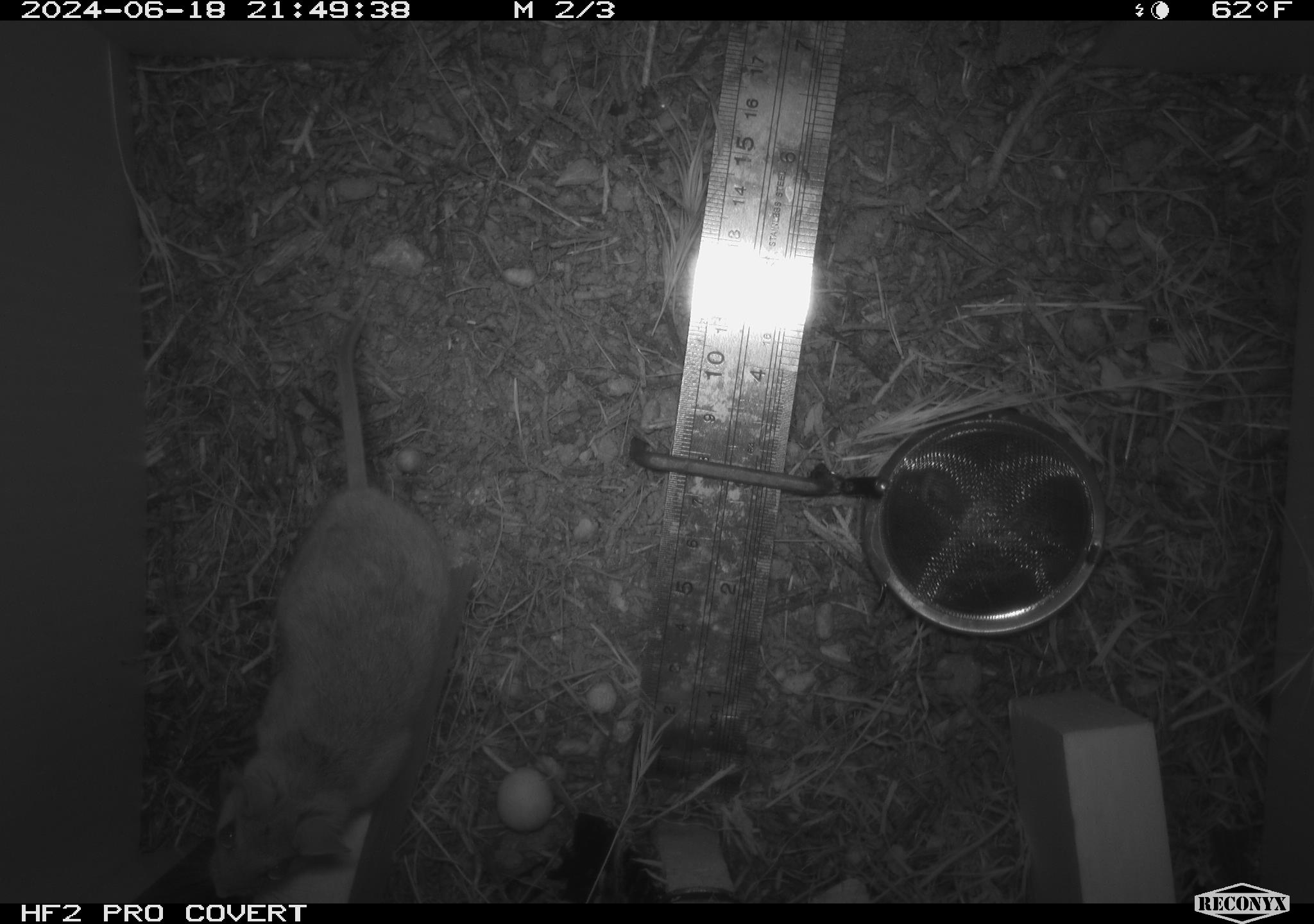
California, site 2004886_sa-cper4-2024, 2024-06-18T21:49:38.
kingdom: Animalia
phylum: Chordata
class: Mammalia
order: Rodentia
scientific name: Rodentia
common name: rodent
Rodent (Rodentia).